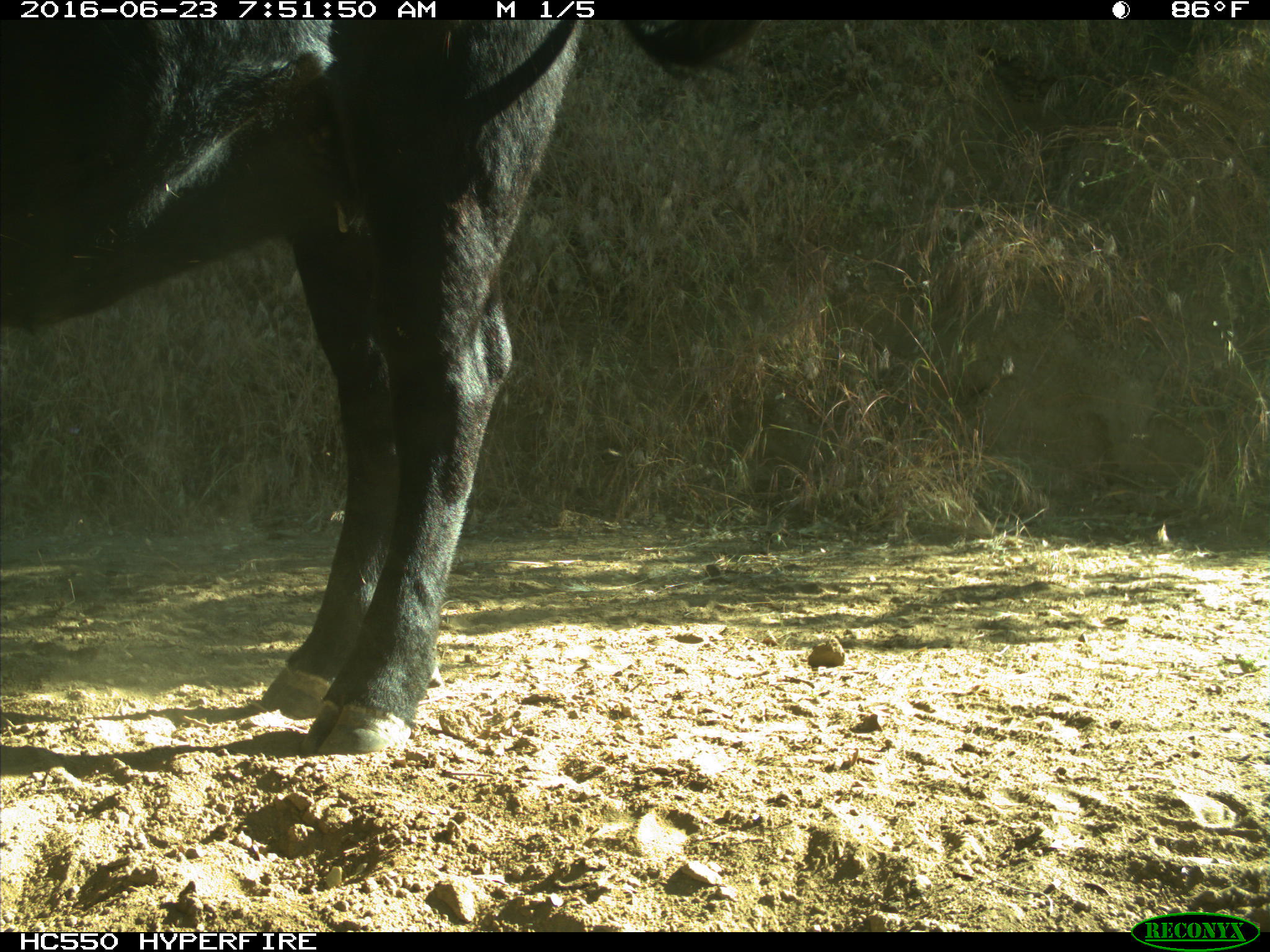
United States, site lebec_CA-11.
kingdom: Animalia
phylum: Chordata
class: Mammalia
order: Artiodactyla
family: Bovidae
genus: Bos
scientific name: Bos taurus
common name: domestic cow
Bos taurus (domestic cow).